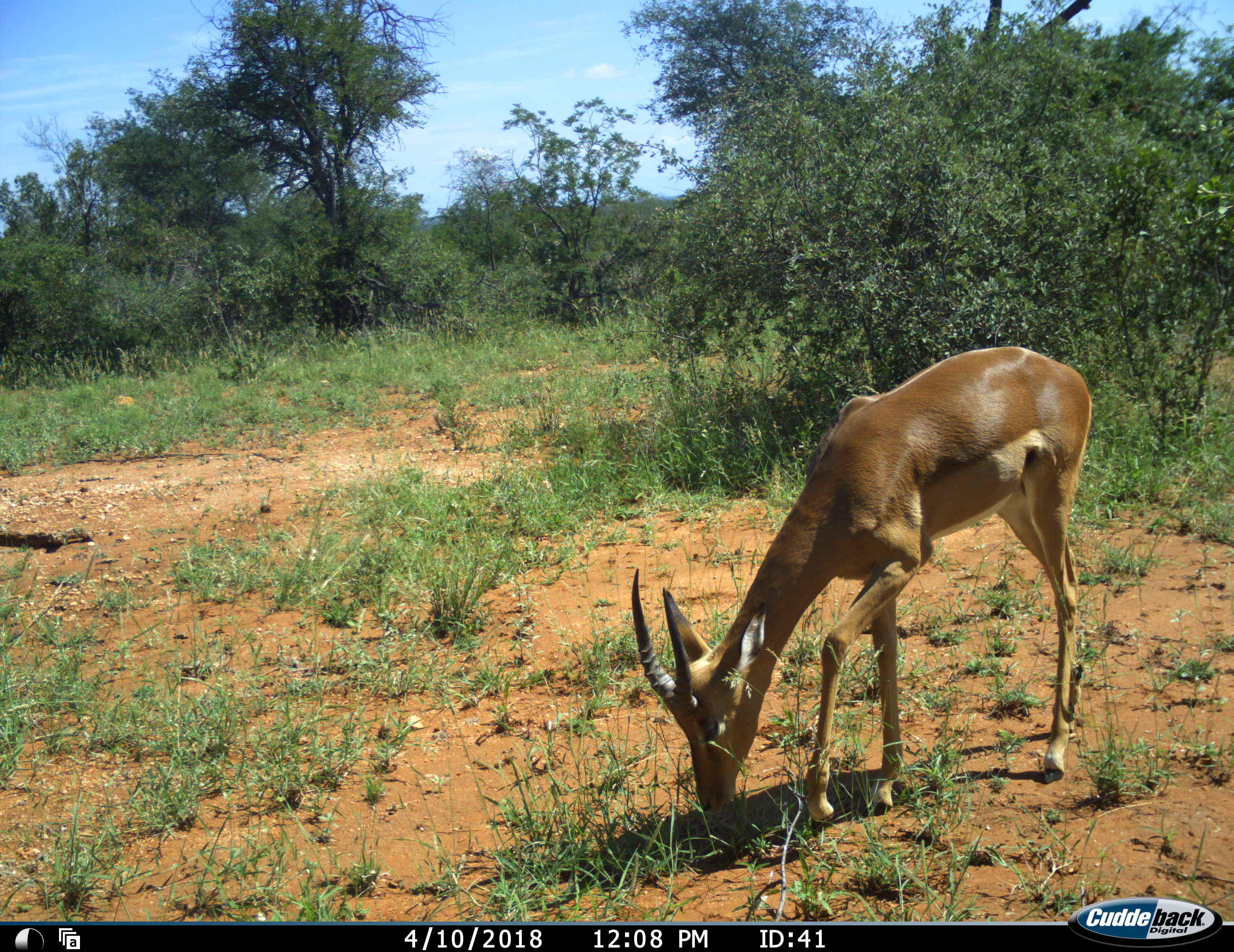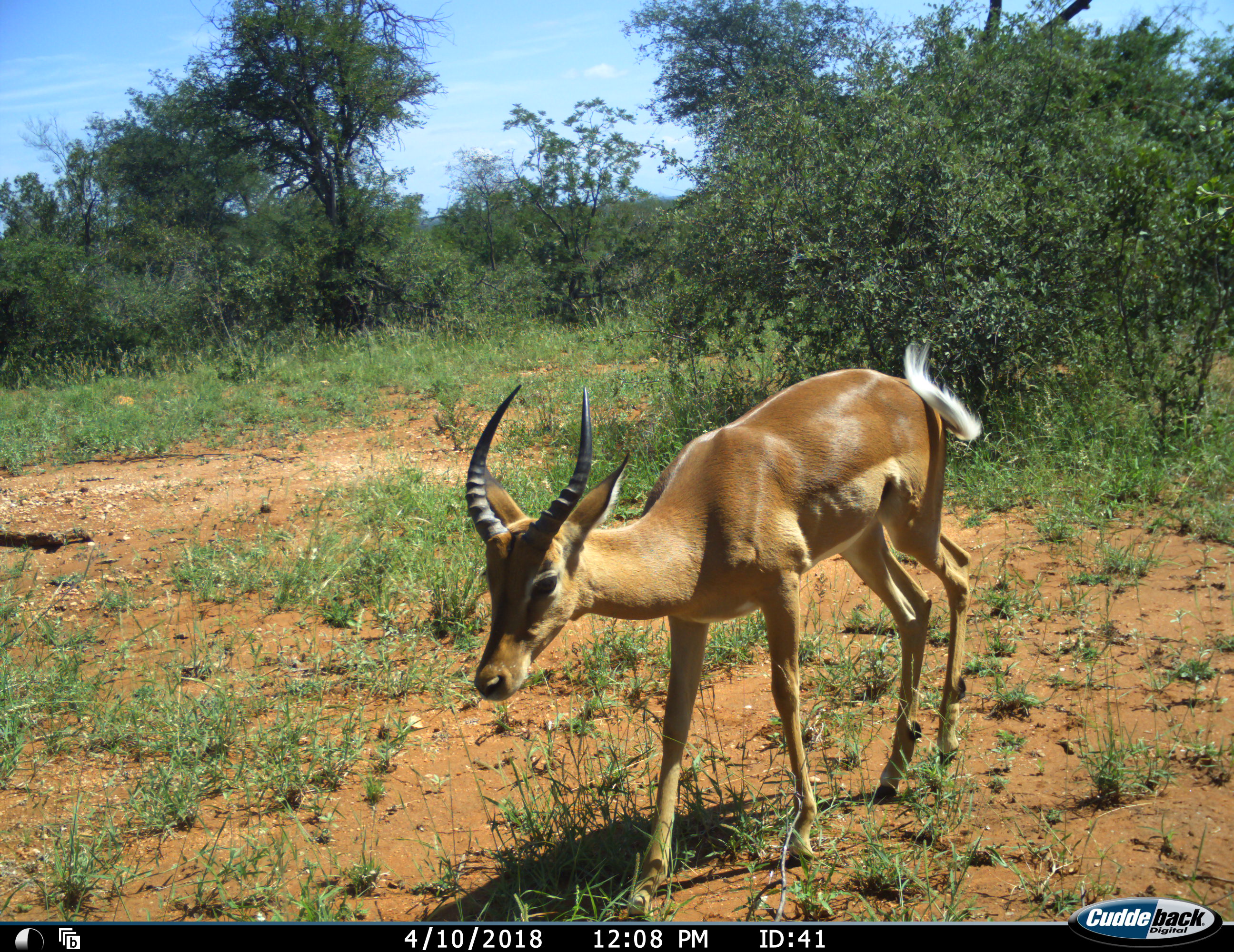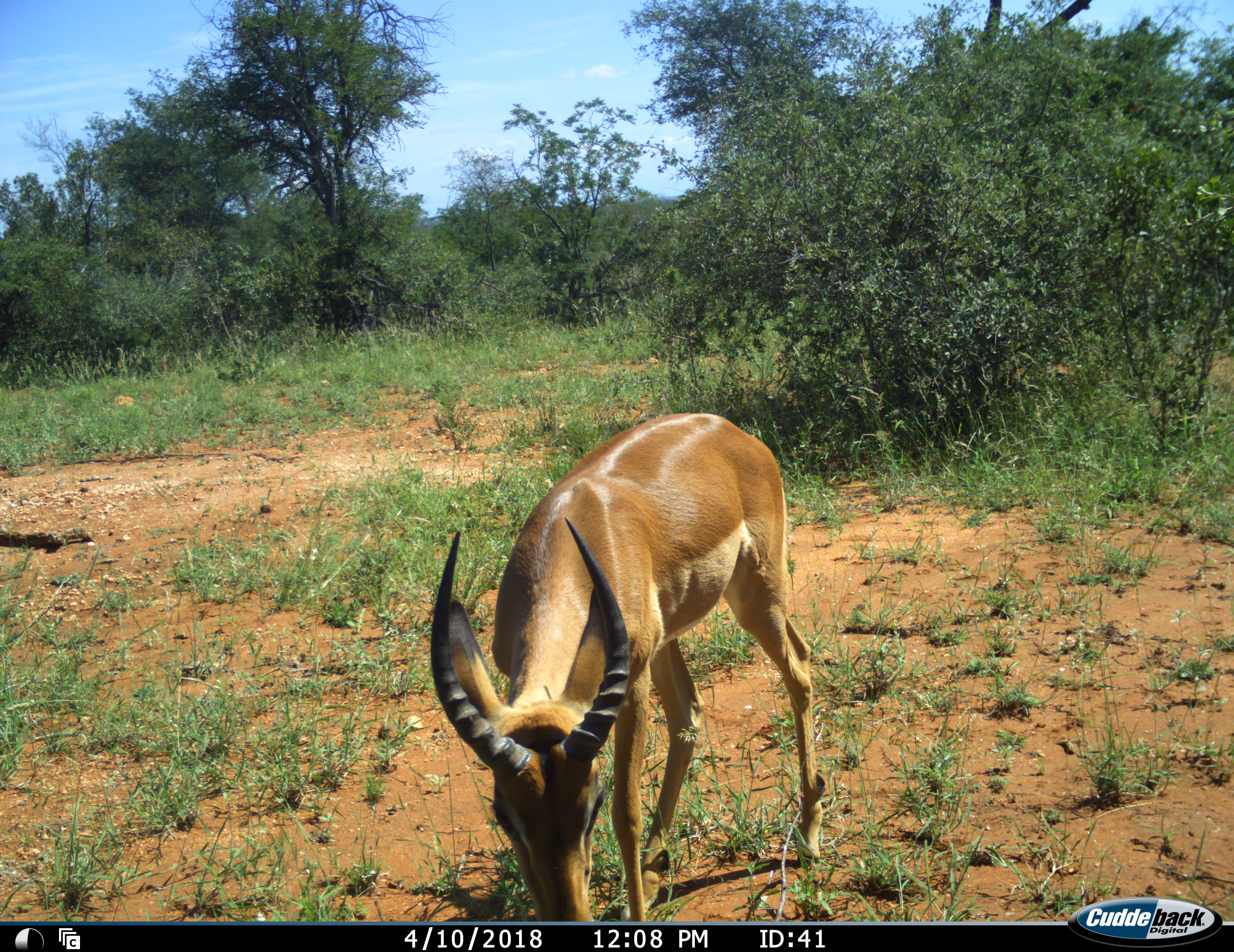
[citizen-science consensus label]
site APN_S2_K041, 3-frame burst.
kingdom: Animalia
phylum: Chordata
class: Mammalia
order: Artiodactyla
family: Bovidae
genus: Aepyceros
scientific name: Aepyceros melampus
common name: impala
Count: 1.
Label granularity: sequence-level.